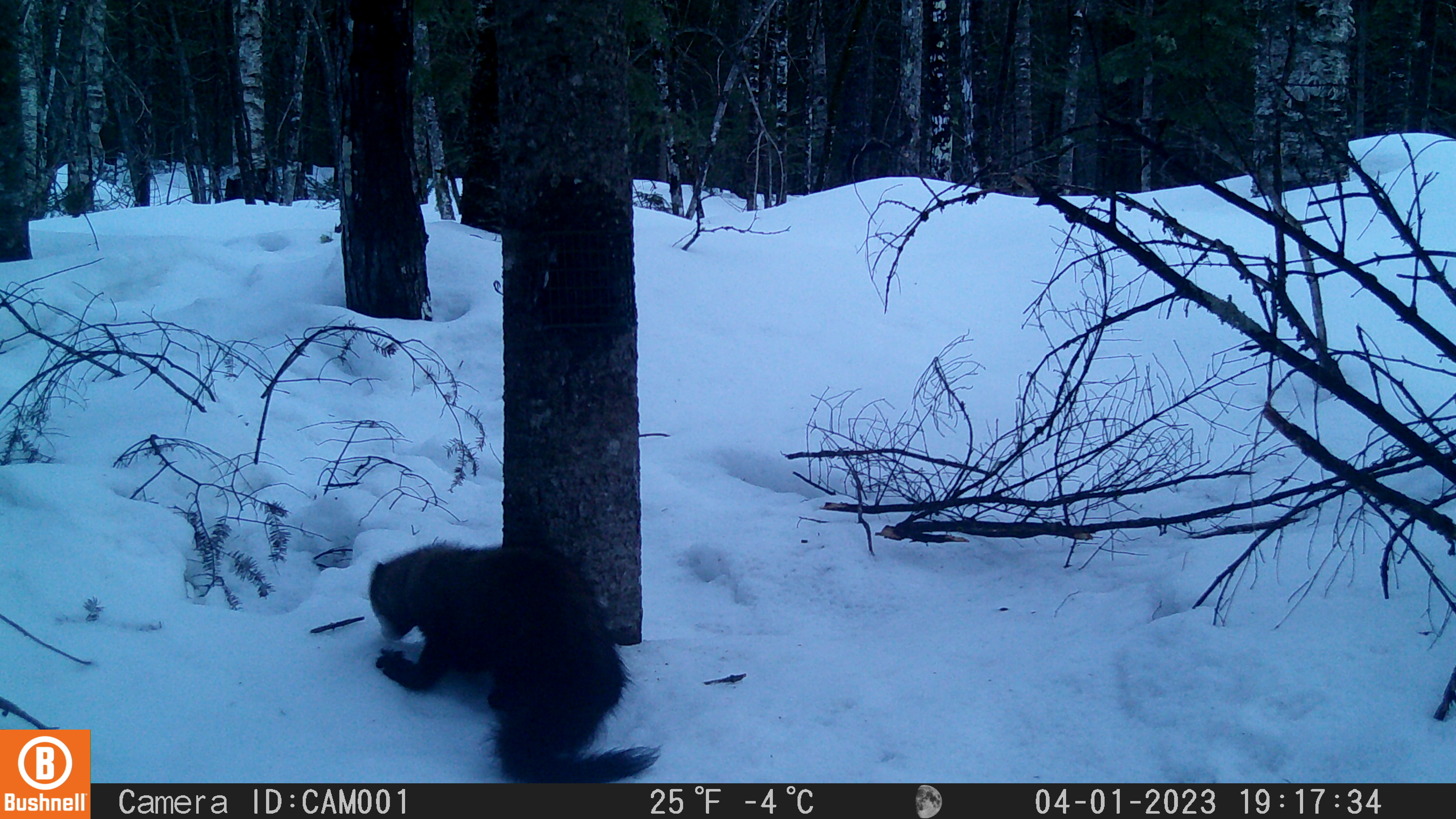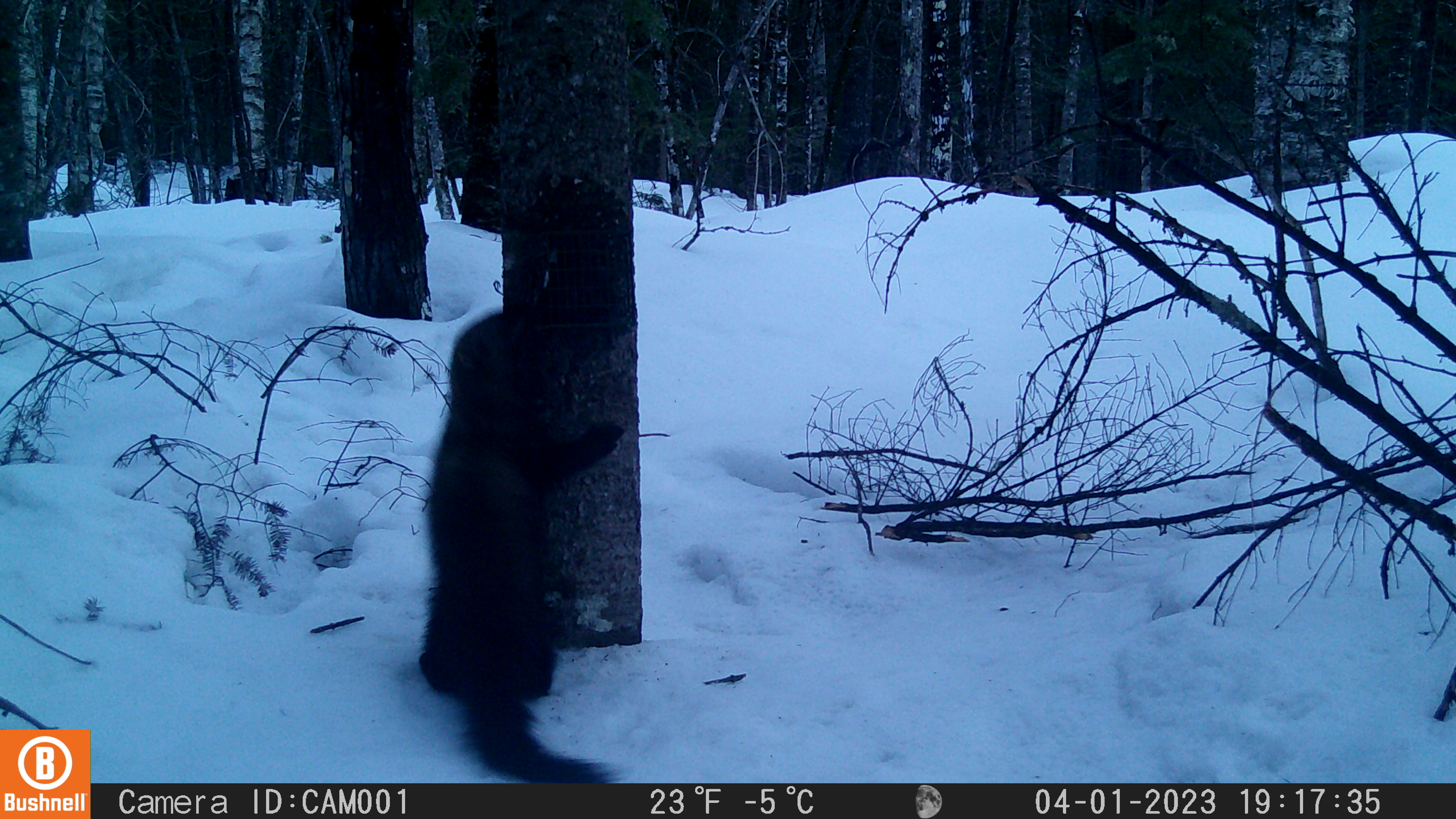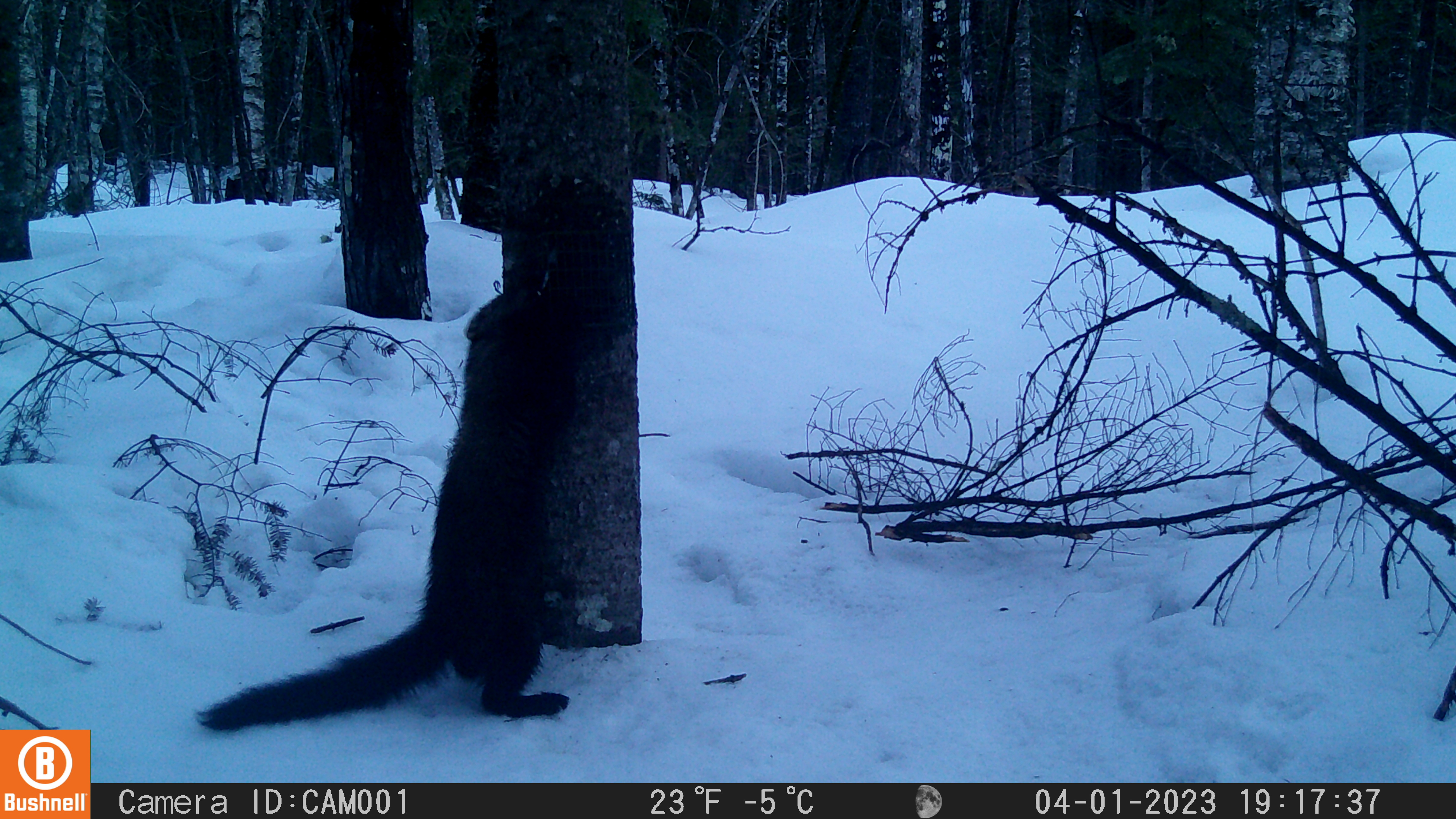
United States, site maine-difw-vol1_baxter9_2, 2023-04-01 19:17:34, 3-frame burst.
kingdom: Animalia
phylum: Chordata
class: Mammalia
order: Carnivora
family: Mustelidae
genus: Pekania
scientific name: Pekania pennanti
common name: fisher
Fisher (Pekania pennanti).